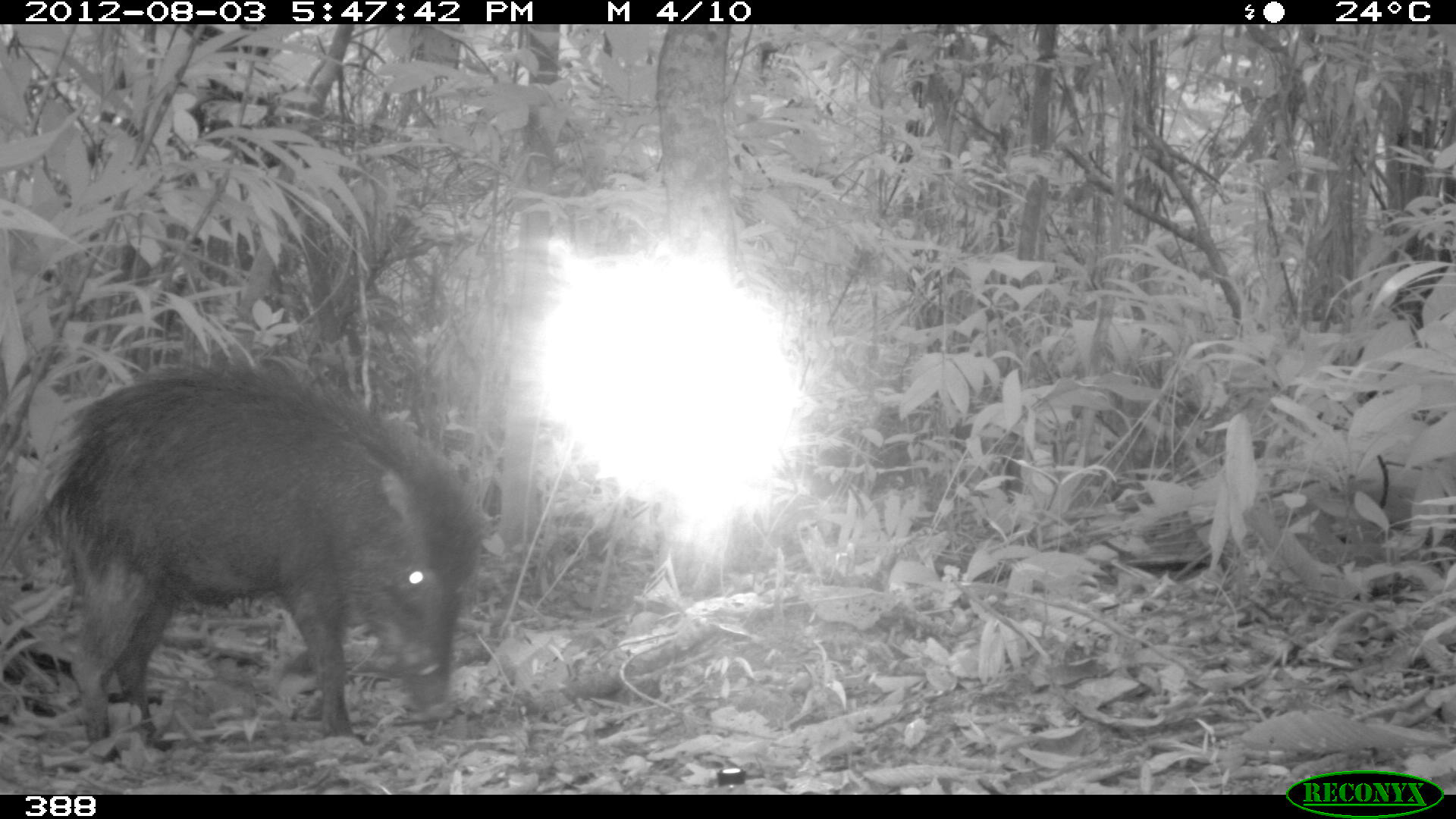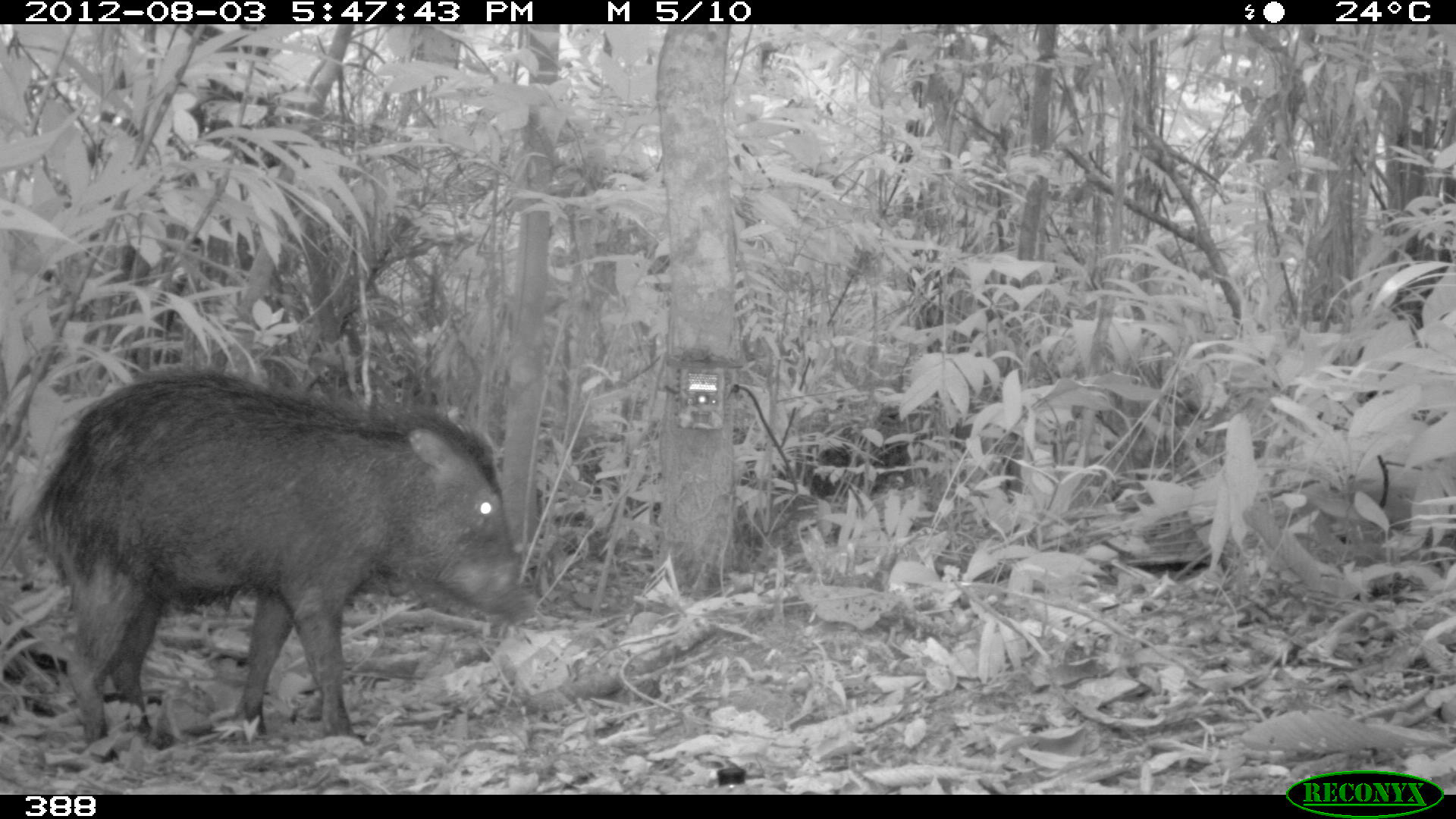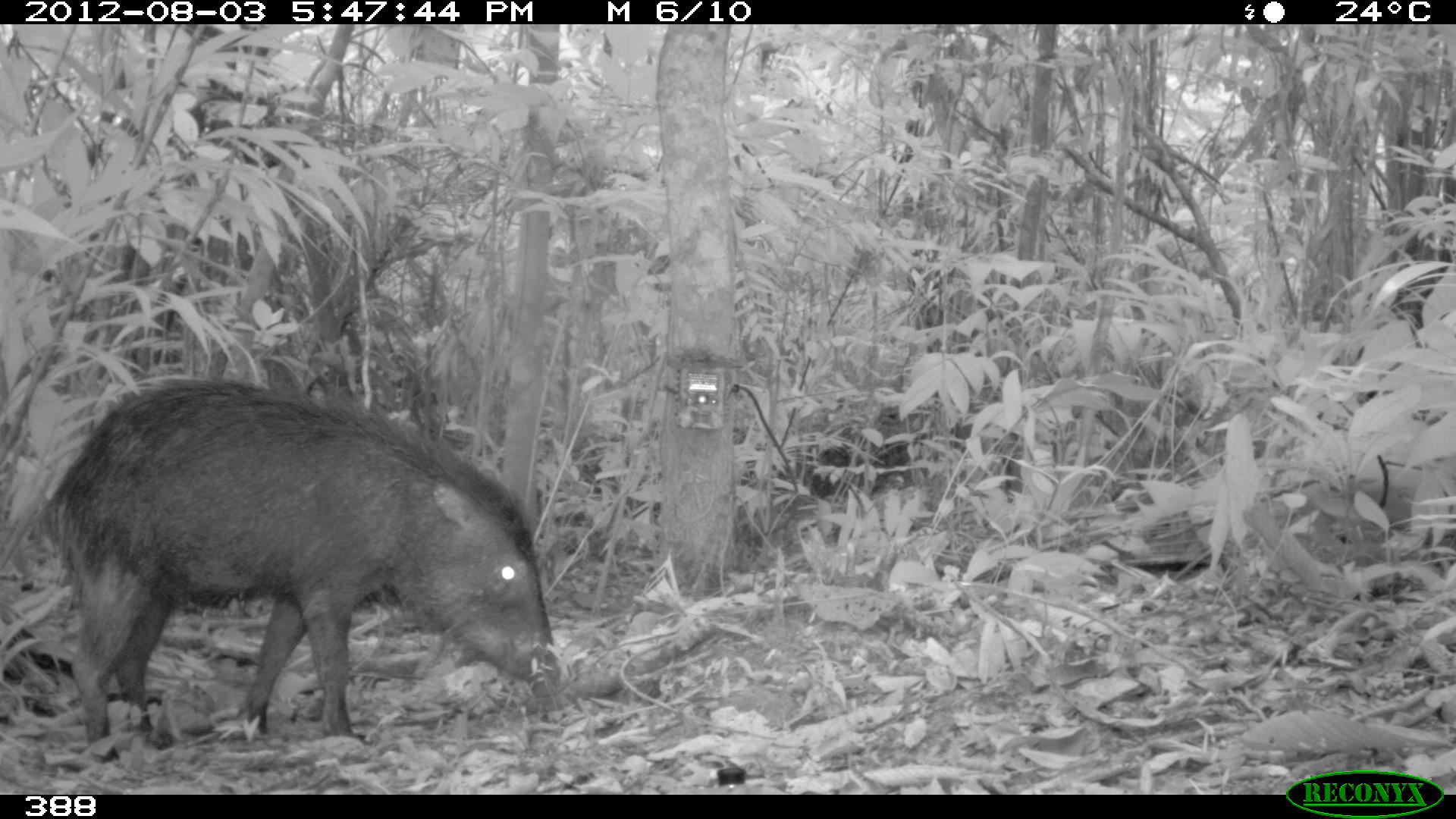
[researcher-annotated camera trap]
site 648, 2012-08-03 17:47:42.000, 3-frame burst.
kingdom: Animalia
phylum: Chordata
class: Mammalia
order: Artiodactyla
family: Tayassuidae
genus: Tayassu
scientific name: Tayassu pecari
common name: white-lipped peccary